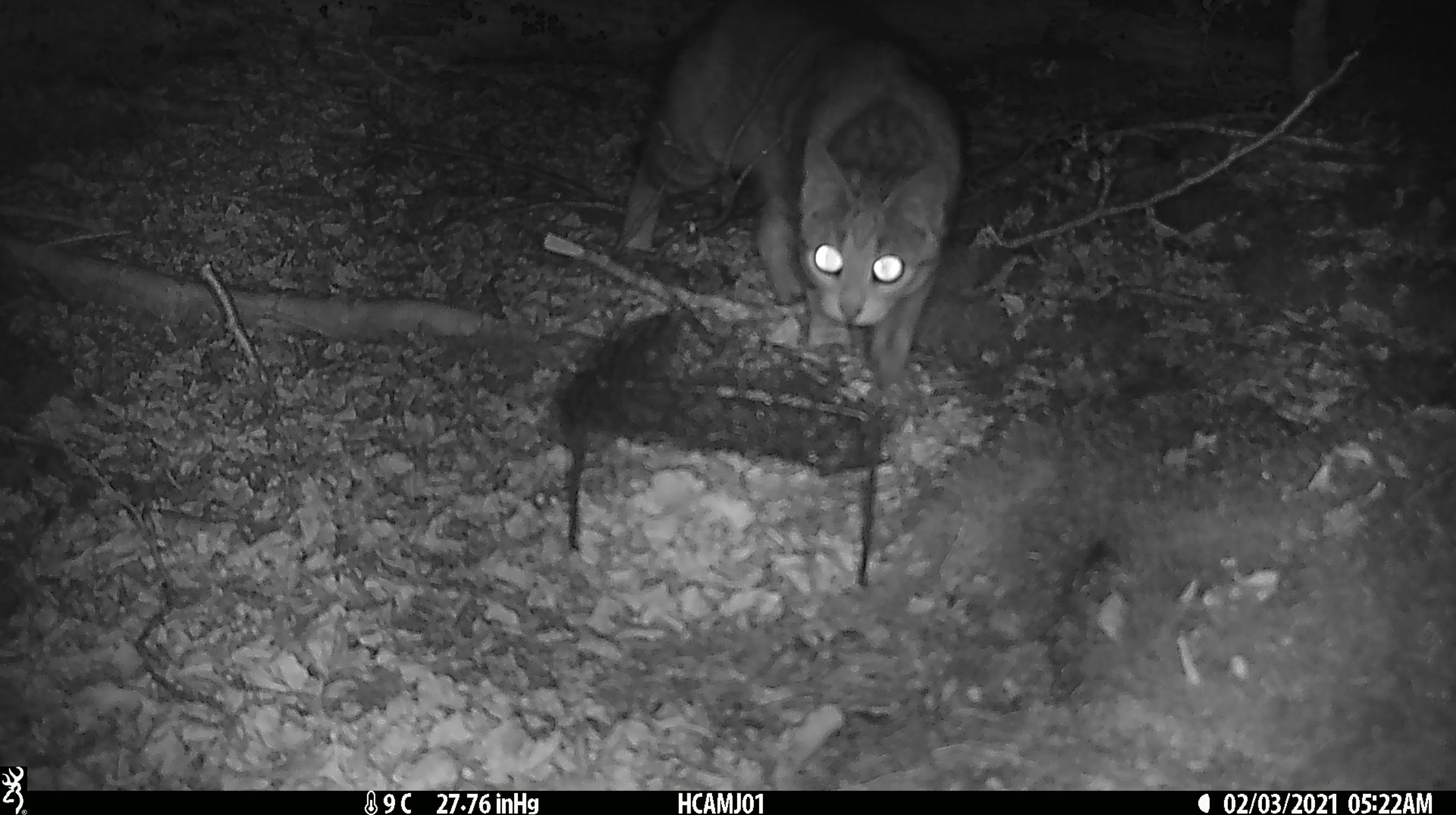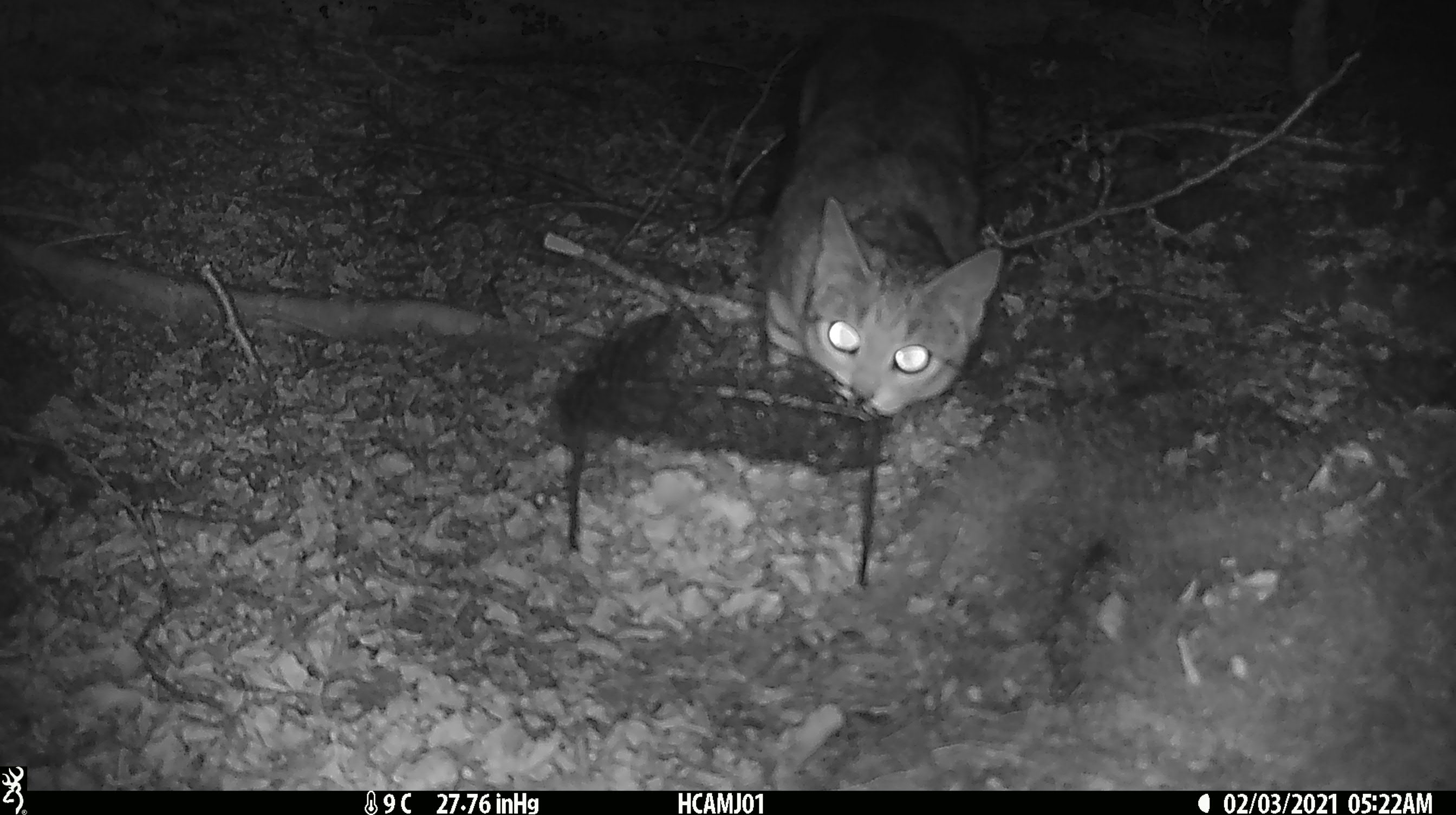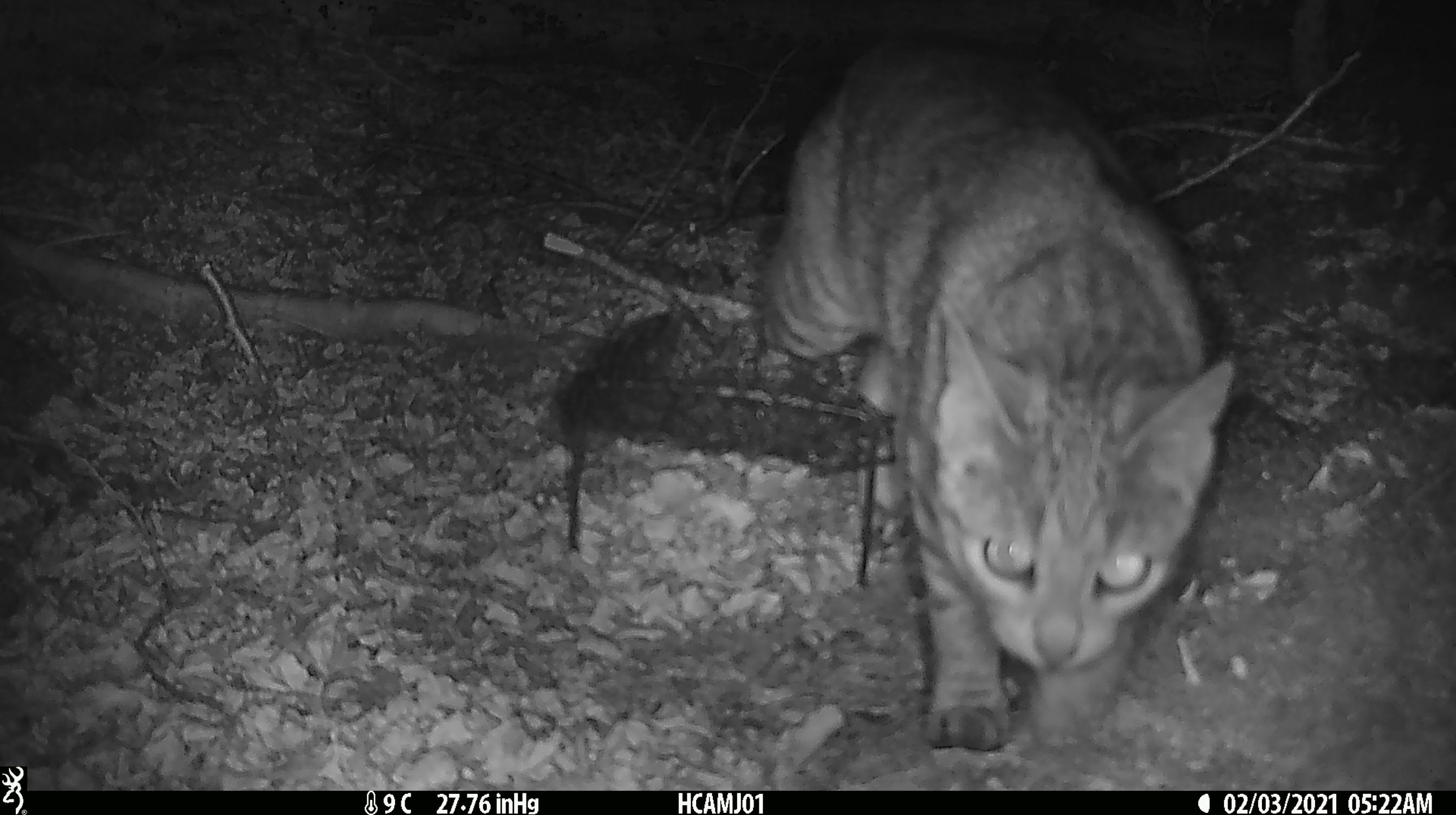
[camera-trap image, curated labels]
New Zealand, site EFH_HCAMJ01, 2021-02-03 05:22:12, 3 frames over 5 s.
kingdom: Animalia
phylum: Chordata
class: Mammalia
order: Carnivora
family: Felidae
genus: Felis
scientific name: Felis catus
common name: domestic cat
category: cat